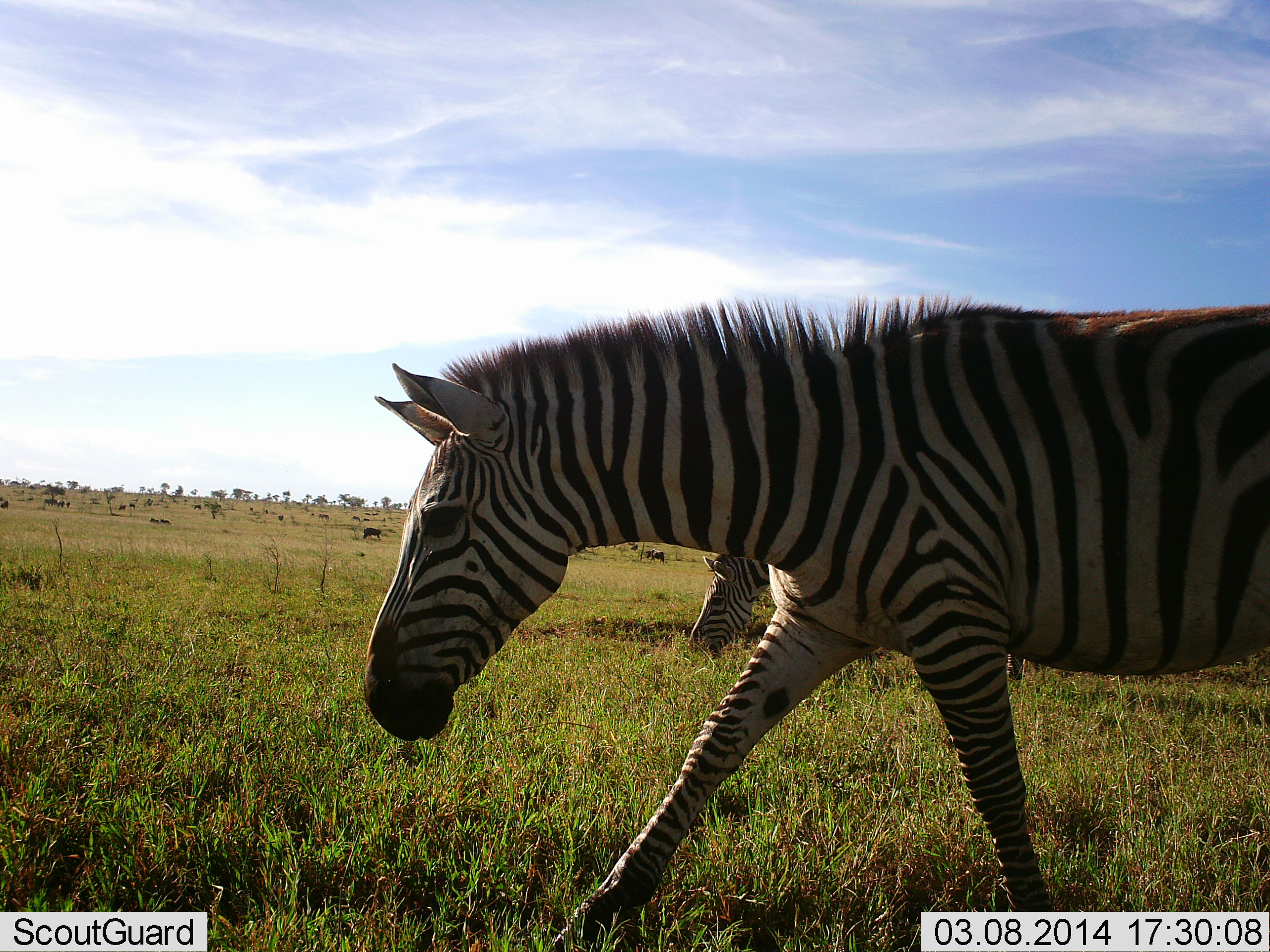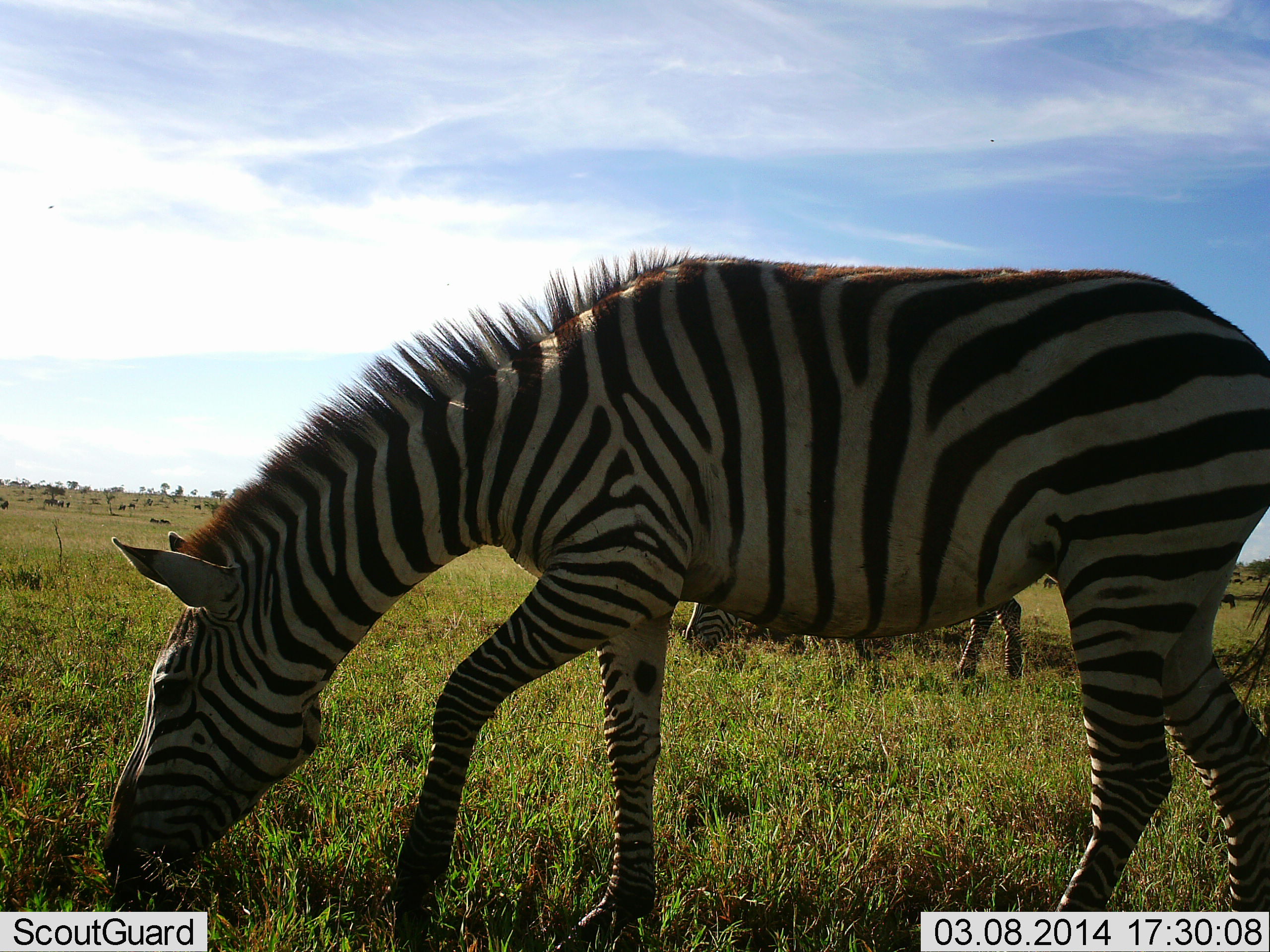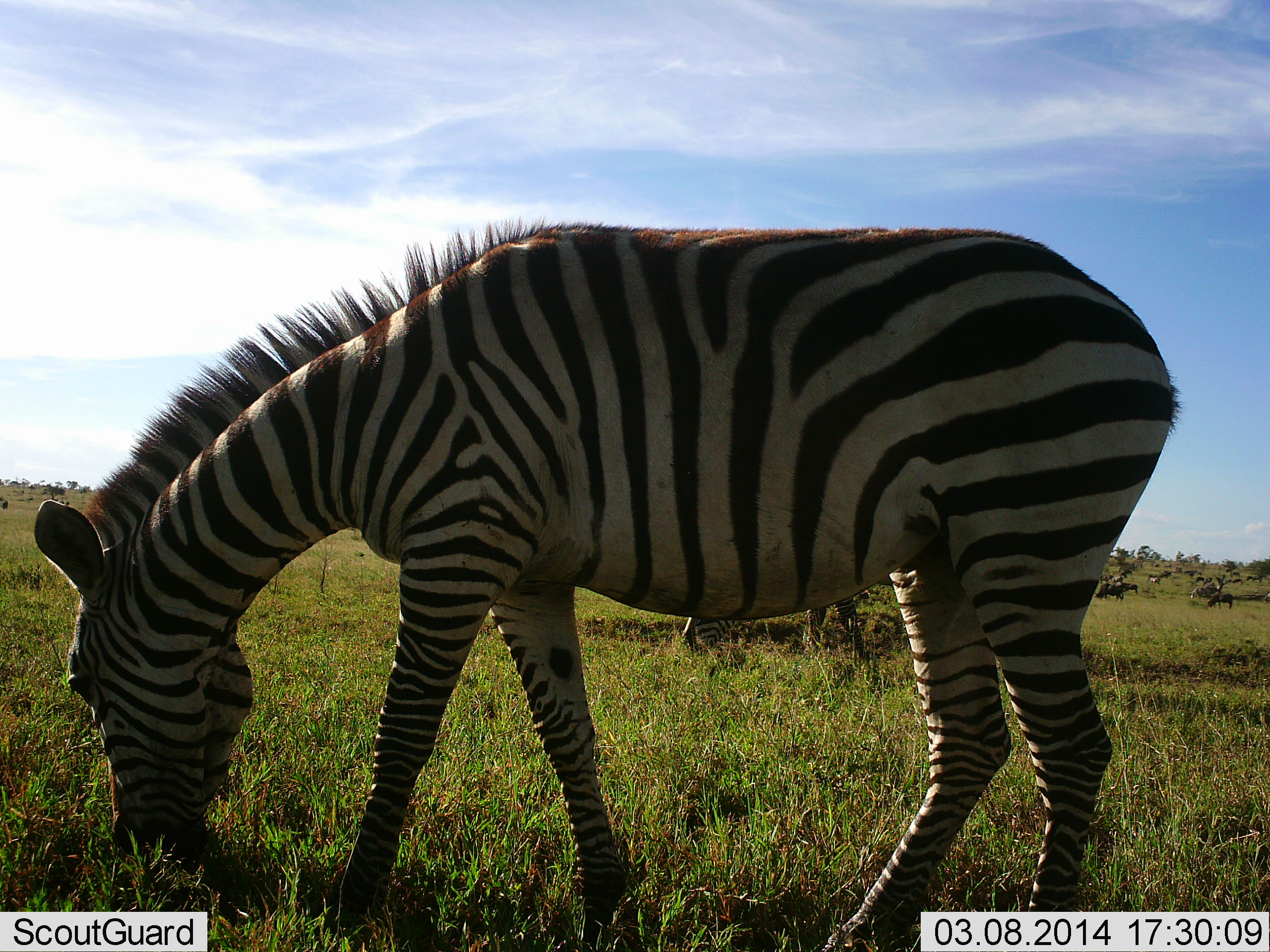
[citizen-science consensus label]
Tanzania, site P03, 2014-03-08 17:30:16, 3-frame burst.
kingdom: Animalia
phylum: Chordata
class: Mammalia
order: Perissodactyla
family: Equidae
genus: Equus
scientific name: Equus quagga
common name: plains zebra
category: zebra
Zebra (plains zebra) (Equus quagga), count 2. Behavior (volunteer vote fractions): standing 40%, resting 10%, moving 0%, interacting 0%. Young present (vote fraction): 0%. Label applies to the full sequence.